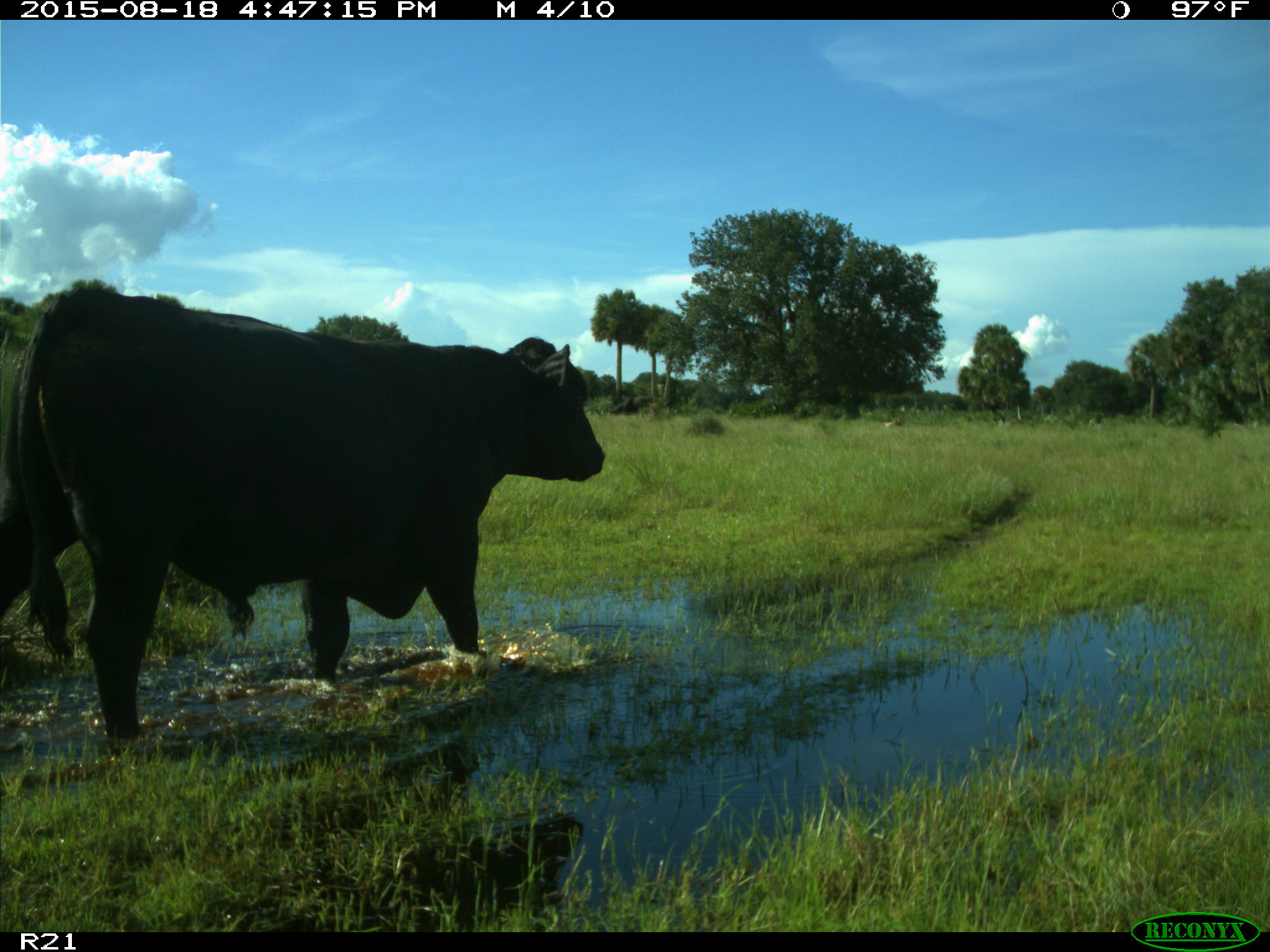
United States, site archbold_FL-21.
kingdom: Animalia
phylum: Chordata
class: Mammalia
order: Artiodactyla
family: Bovidae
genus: Bos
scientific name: Bos taurus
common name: domestic cow